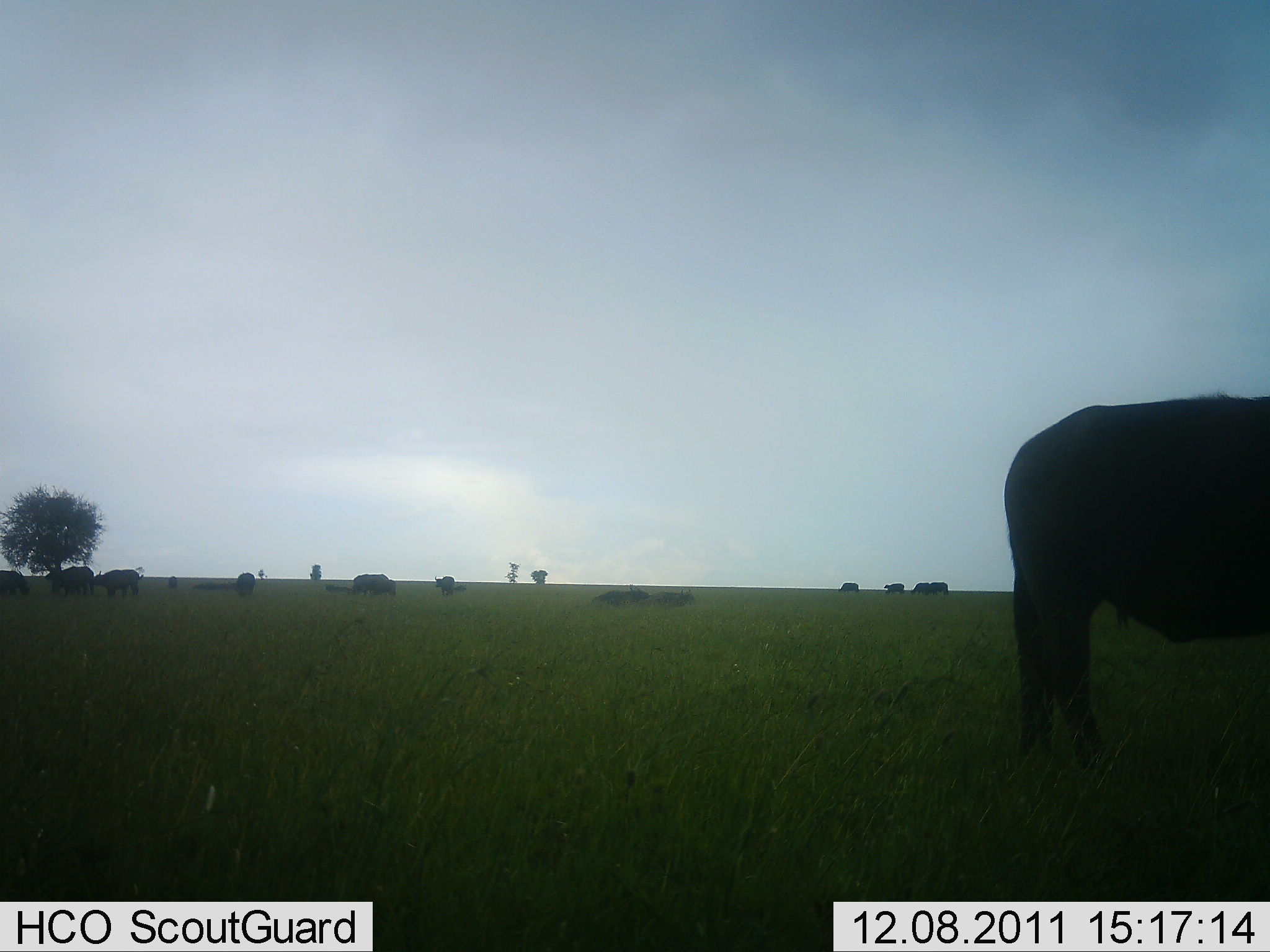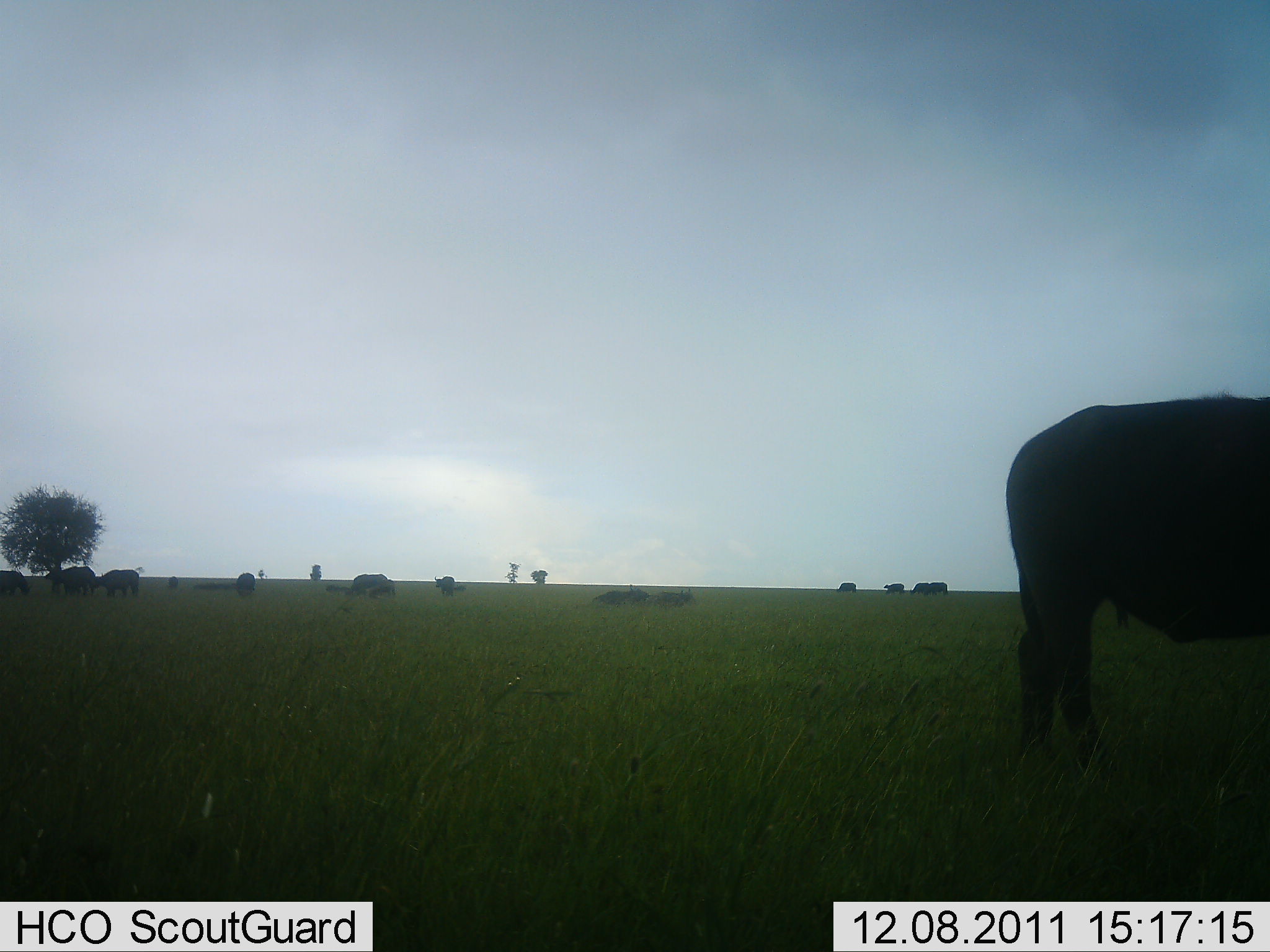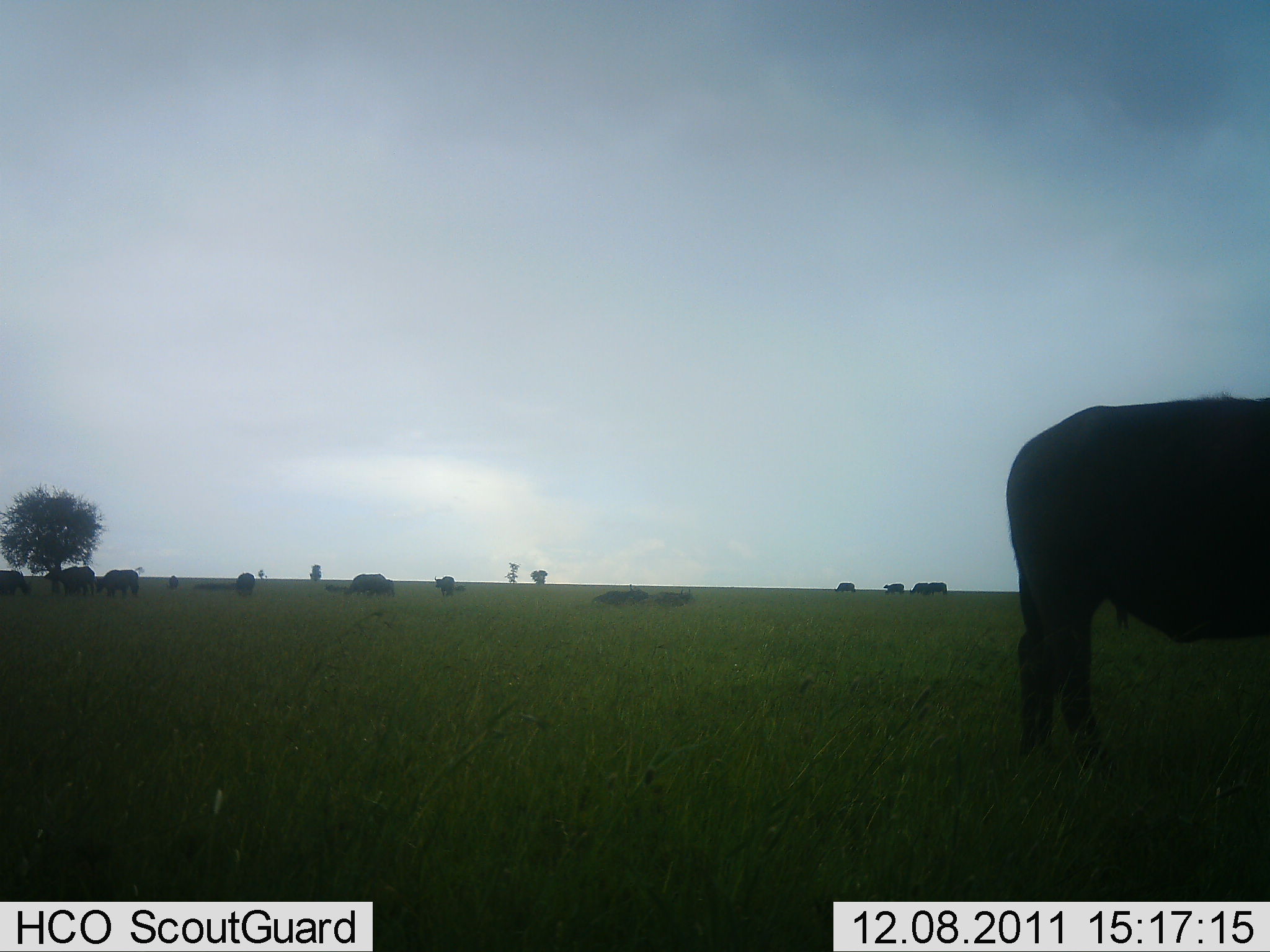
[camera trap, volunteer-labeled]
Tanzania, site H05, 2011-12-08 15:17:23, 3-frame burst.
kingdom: Animalia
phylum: Chordata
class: Mammalia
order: Artiodactyla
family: Bovidae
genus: Syncerus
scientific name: Syncerus caffer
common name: cape buffalo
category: buffalo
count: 11-50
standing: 92%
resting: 33%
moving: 8%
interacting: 0%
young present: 0%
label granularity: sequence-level